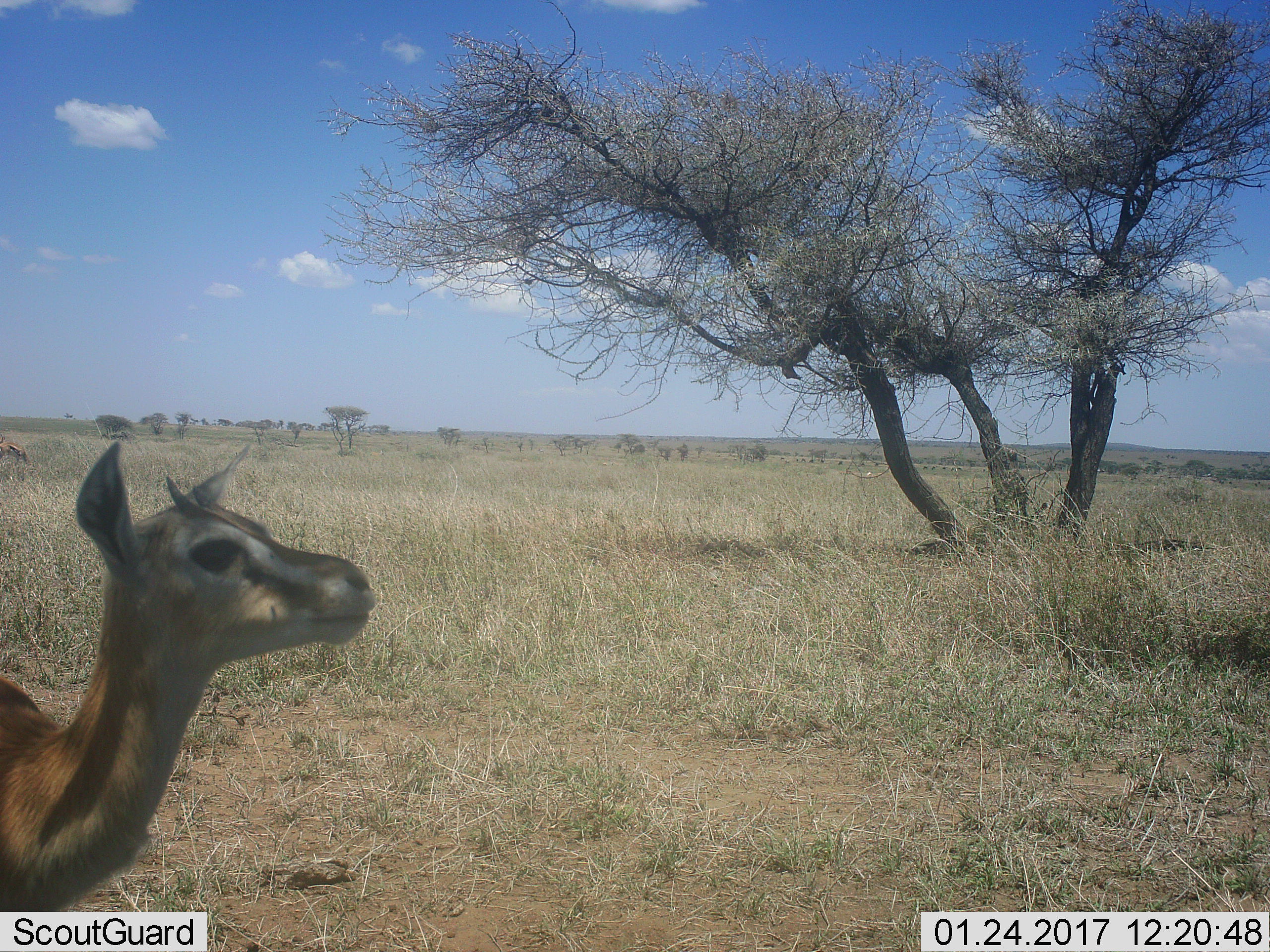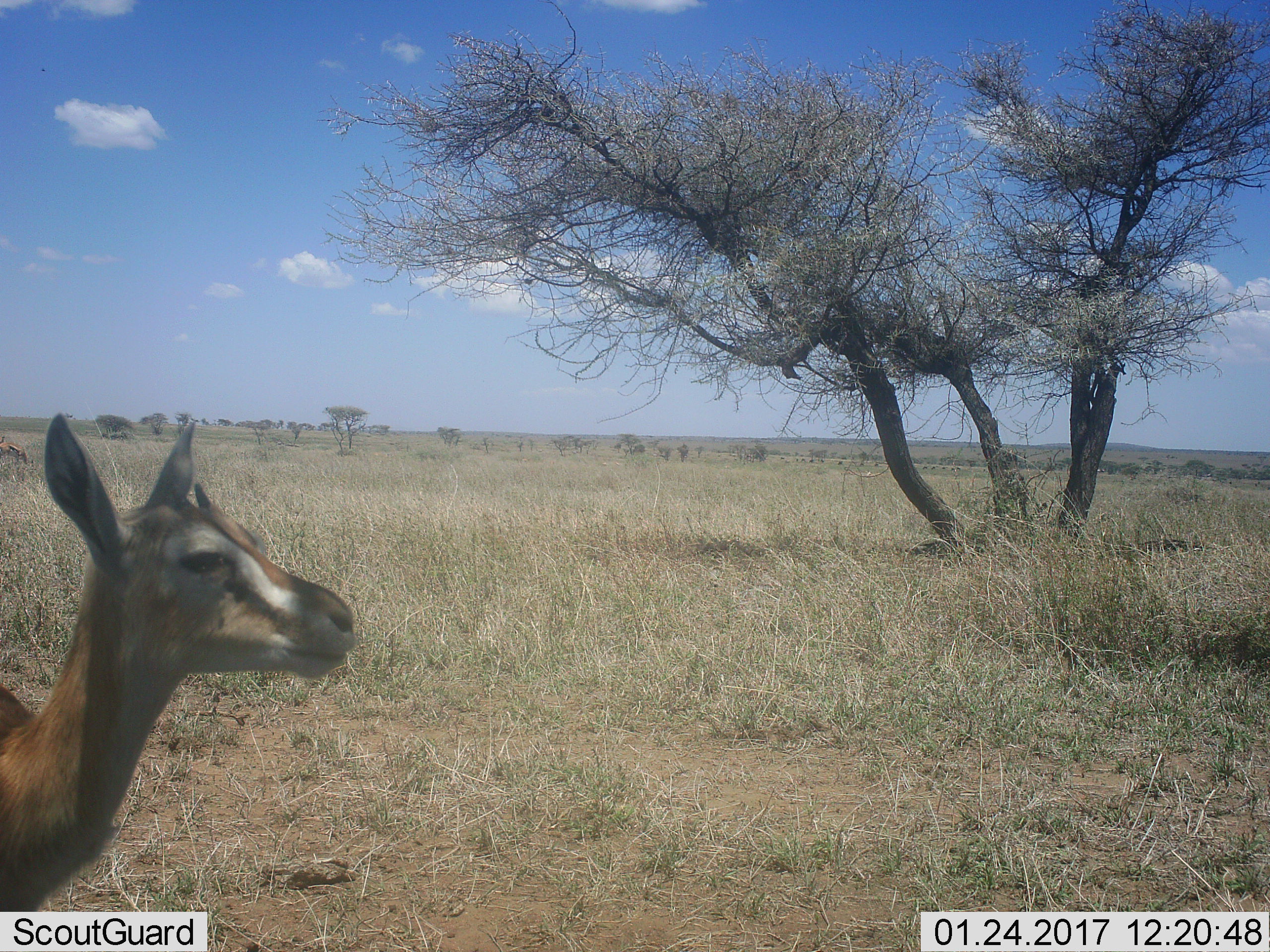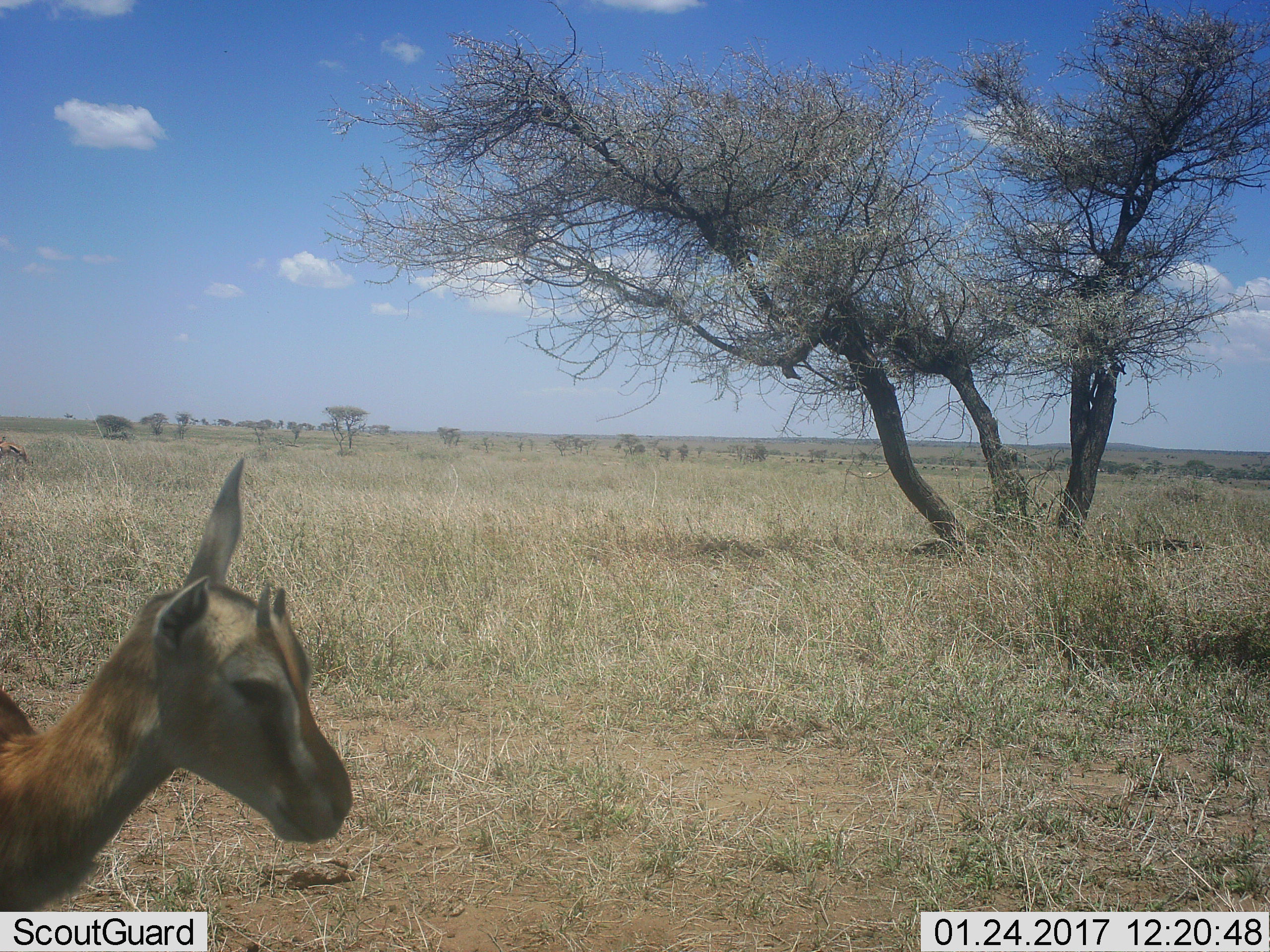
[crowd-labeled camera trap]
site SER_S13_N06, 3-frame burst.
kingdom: Animalia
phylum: Chordata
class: Mammalia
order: Artiodactyla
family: Bovidae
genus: Eudorcas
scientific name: Eudorcas thomsonii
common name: thomson's gazelle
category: gazellethomsons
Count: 1.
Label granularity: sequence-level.